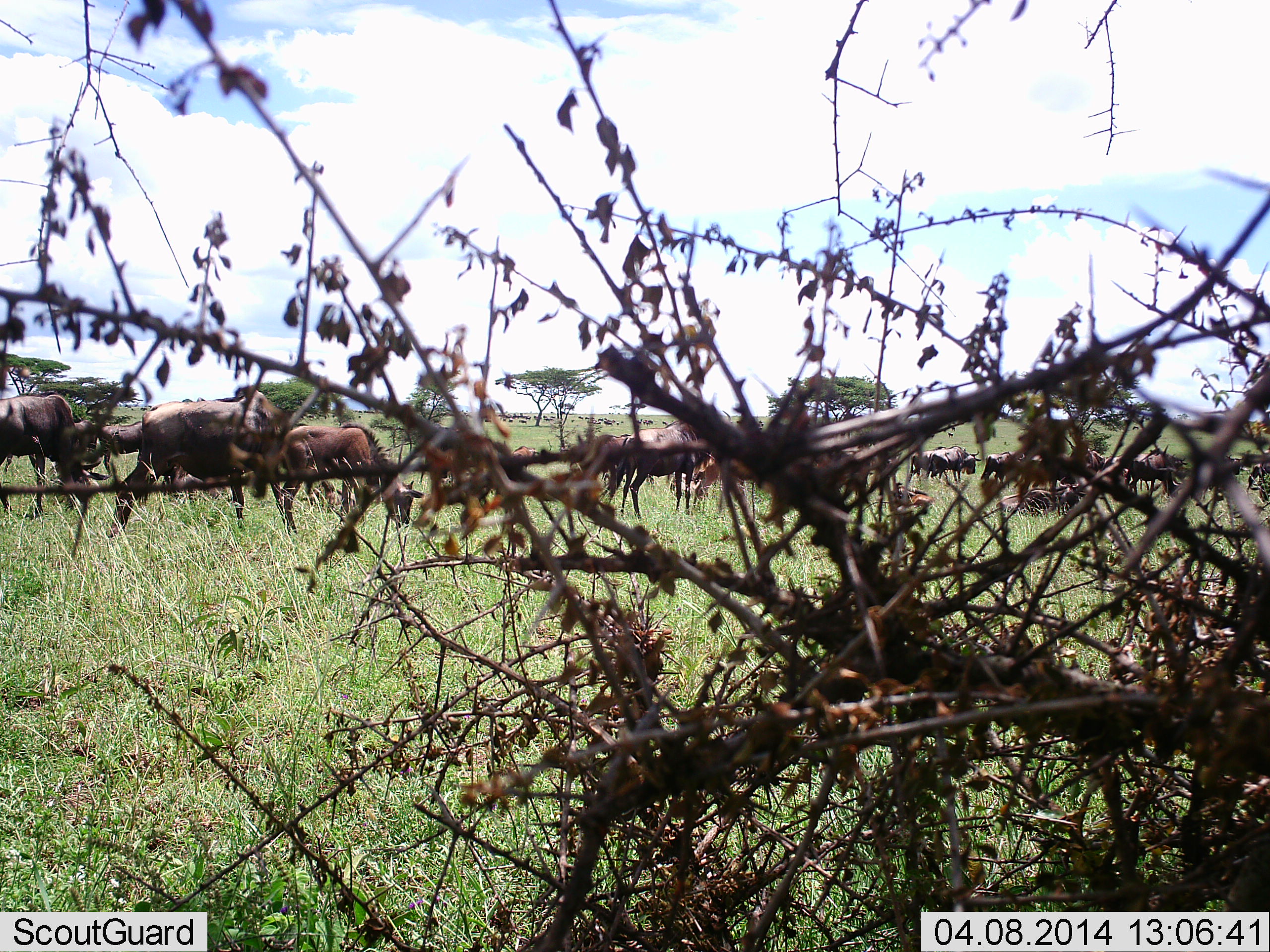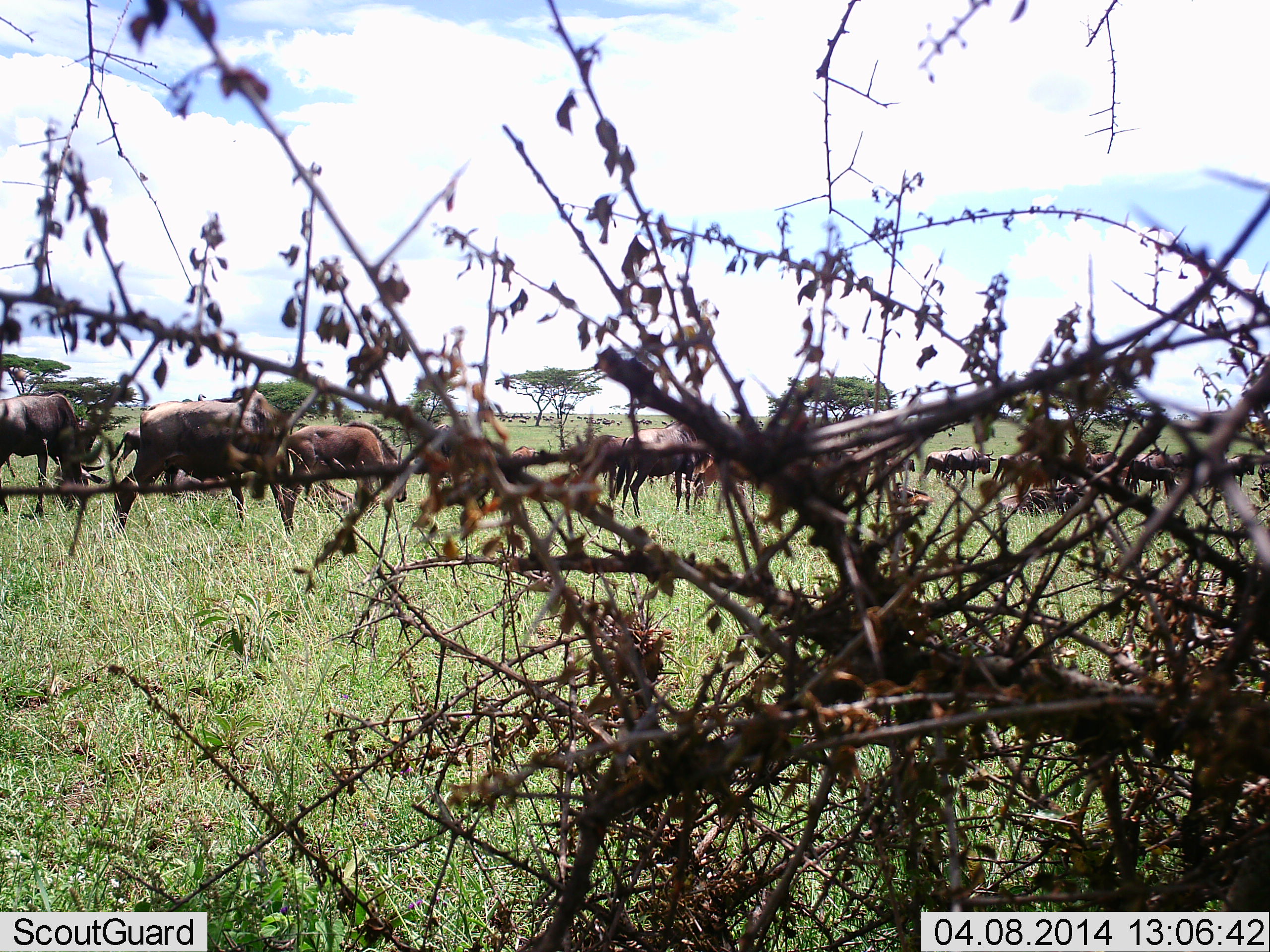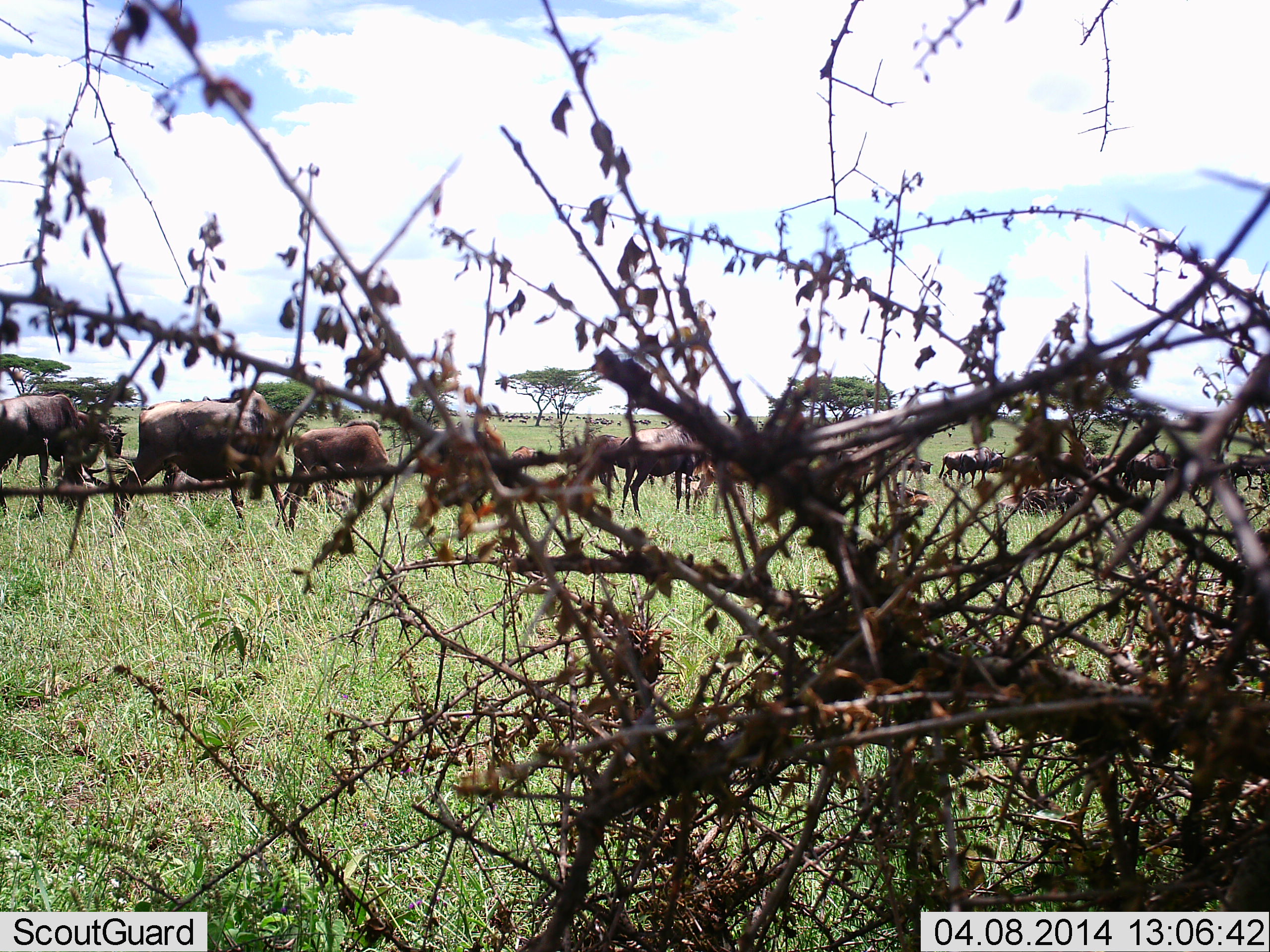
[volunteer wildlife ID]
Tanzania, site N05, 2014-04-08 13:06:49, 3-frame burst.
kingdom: Animalia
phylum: Chordata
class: Mammalia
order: Artiodactyla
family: Bovidae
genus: Connochaetes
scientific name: Connochaetes taurinus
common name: blue wildebeest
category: wildebeest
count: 11-50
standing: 60%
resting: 10%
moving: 60%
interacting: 0%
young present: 30%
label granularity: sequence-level